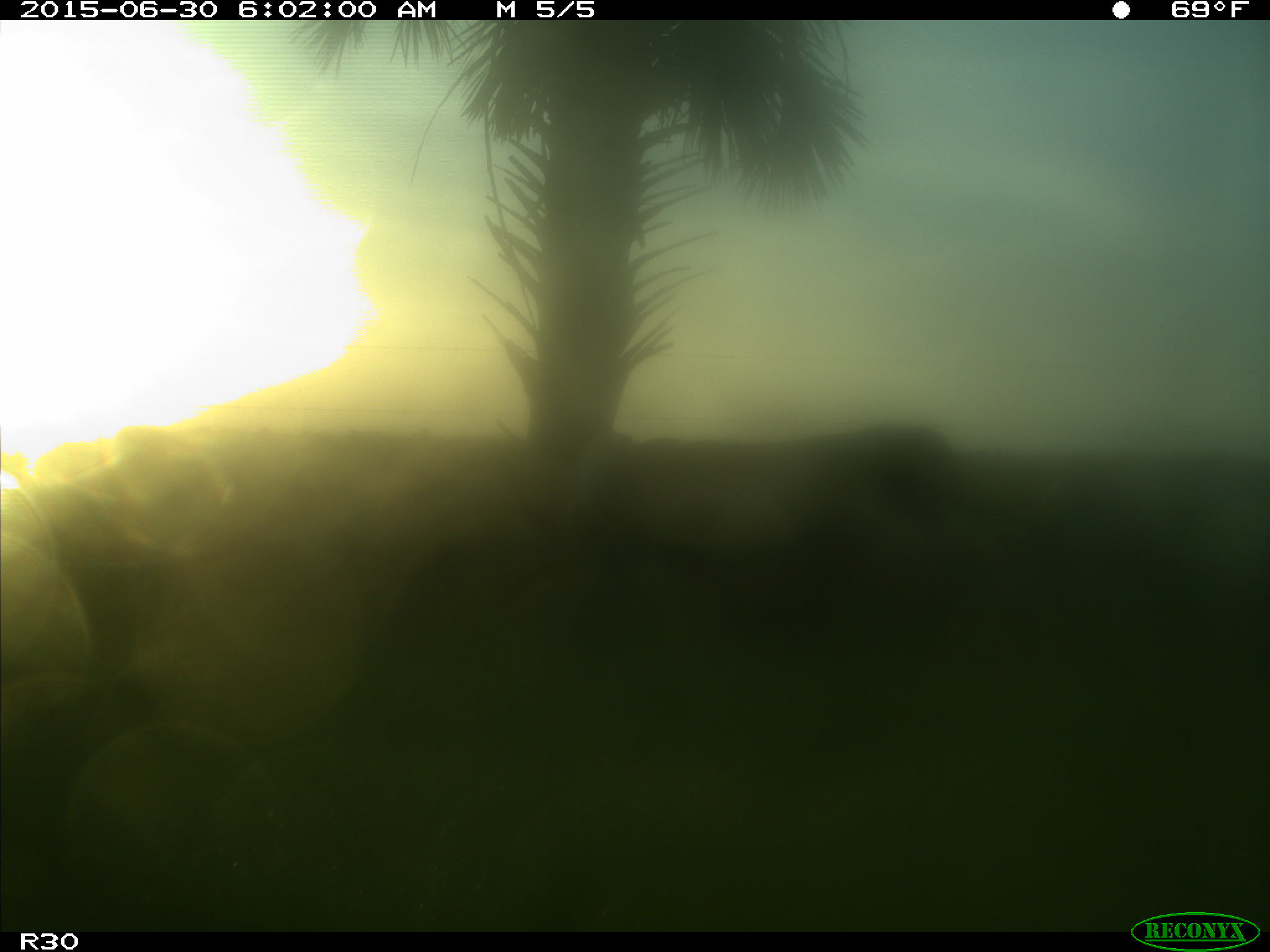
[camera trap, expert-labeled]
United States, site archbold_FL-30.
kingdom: Animalia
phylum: Chordata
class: Mammalia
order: Artiodactyla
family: Bovidae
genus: Bos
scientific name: Bos taurus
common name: domestic cow